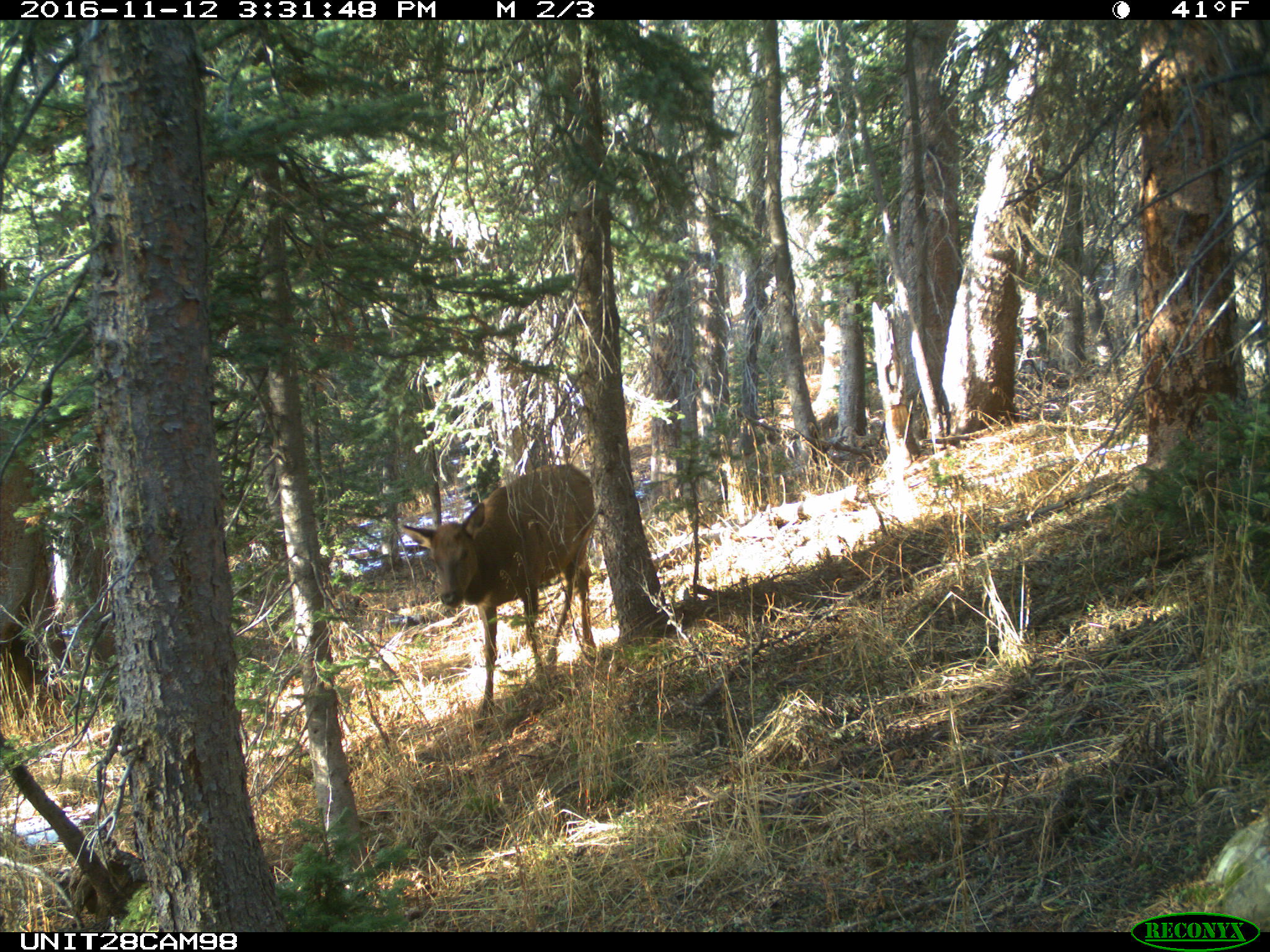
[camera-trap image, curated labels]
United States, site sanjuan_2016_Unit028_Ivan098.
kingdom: Animalia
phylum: Chordata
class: Mammalia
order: Artiodactyla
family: Cervidae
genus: Cervus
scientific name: Cervus elaphus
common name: red deer